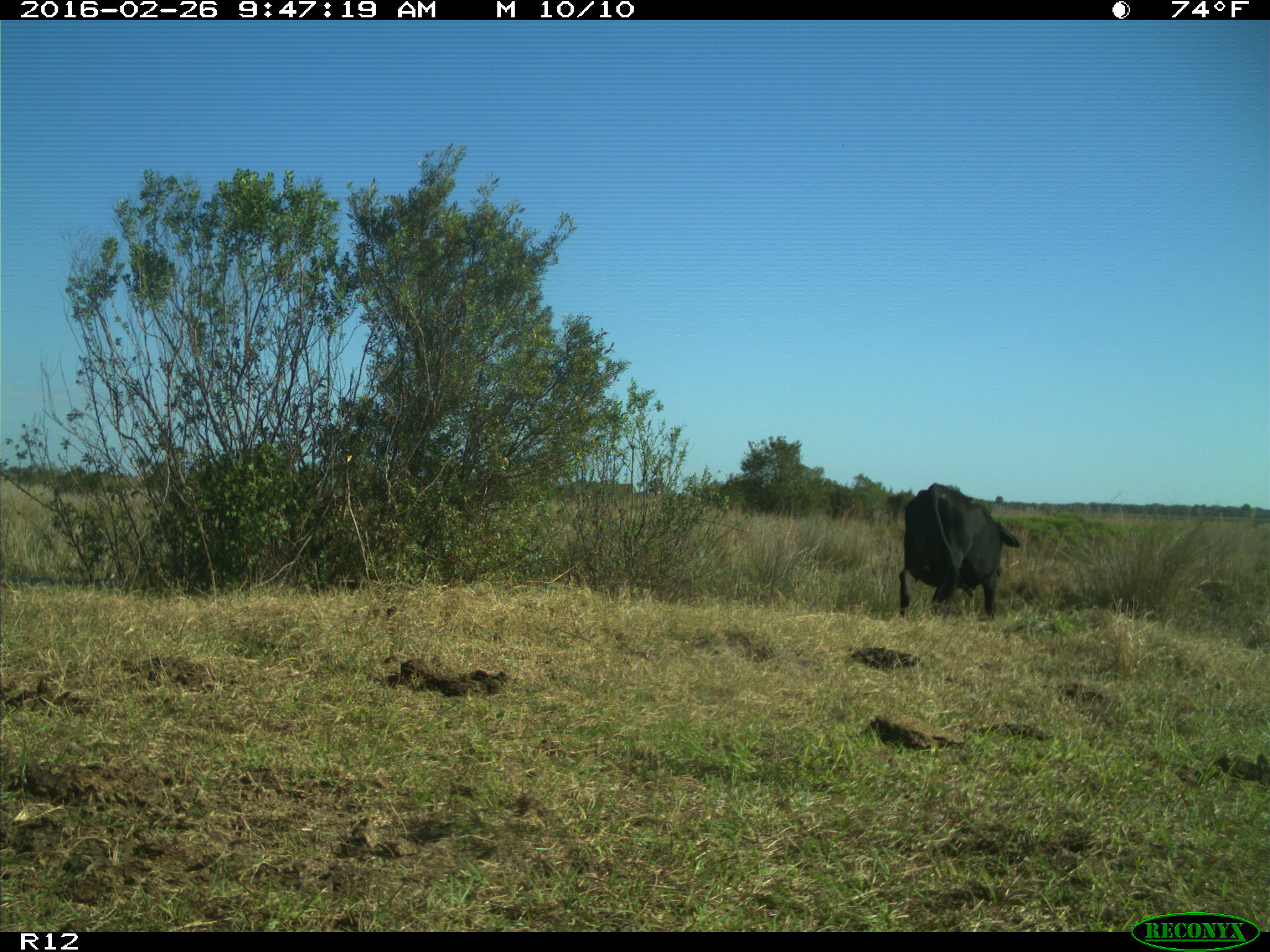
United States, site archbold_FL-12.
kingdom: Animalia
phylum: Chordata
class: Mammalia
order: Artiodactyla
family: Bovidae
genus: Bos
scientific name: Bos taurus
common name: domestic cow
Bos taurus (domestic cow).